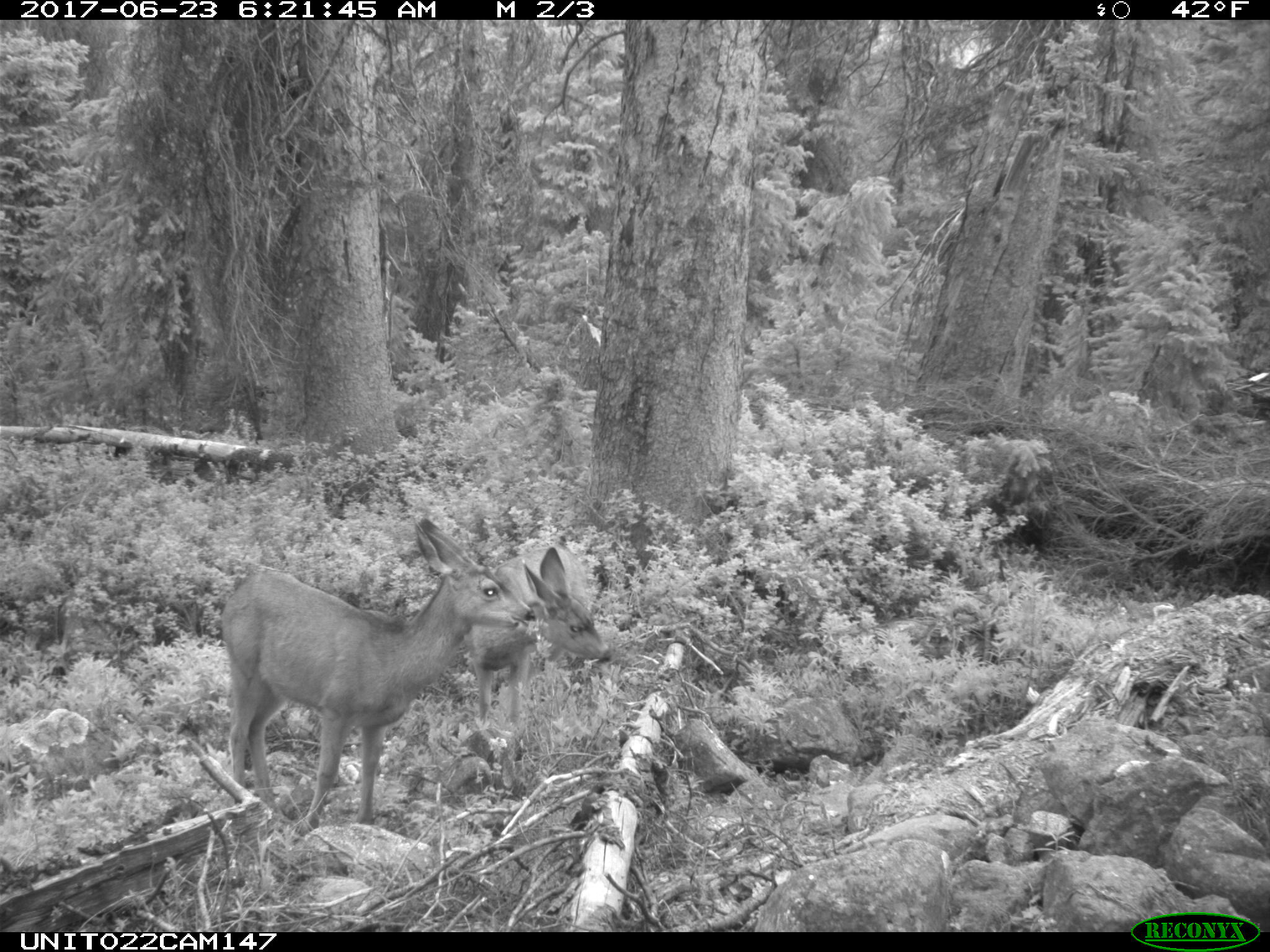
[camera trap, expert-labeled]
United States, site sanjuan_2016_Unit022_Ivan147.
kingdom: Animalia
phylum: Chordata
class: Mammalia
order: Artiodactyla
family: Cervidae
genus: Odocoileus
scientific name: Odocoileus hemionus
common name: mule deer